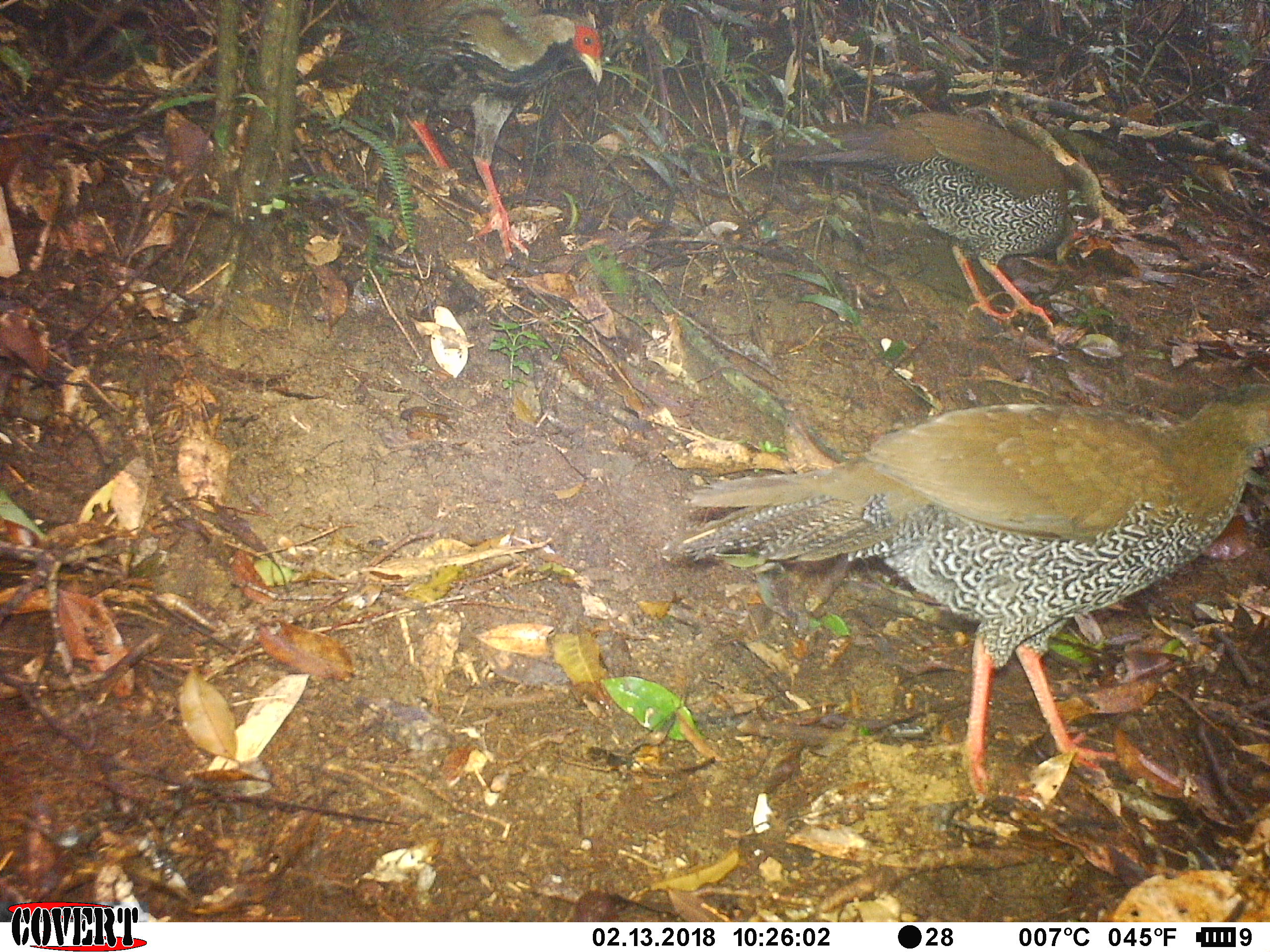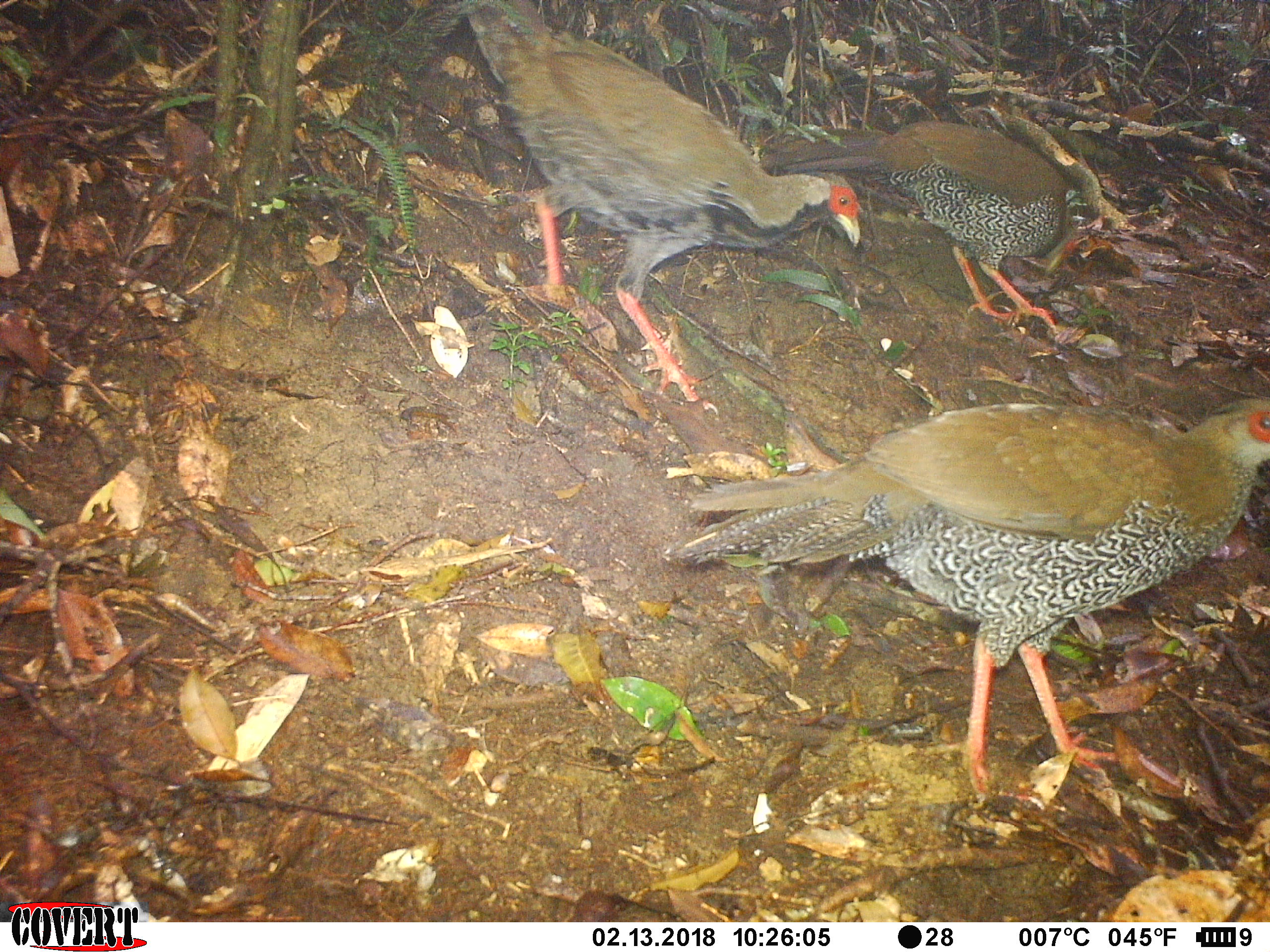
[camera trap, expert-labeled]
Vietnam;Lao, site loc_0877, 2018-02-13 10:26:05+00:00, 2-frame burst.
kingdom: Animalia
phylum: Chordata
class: Aves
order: Galliformes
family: Phasianidae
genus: Lophura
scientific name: Lophura nycthemera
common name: silver pheasant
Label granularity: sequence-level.